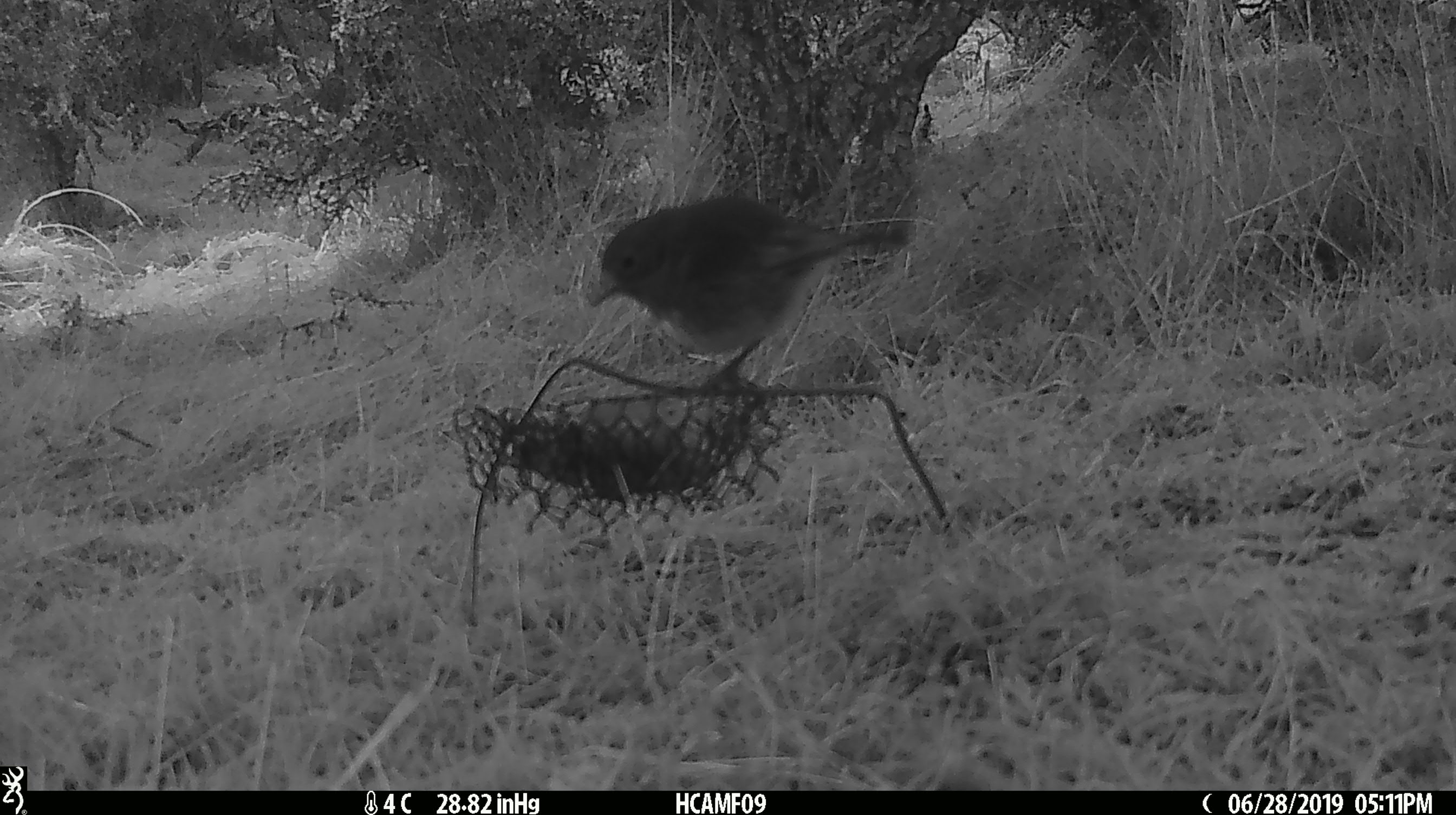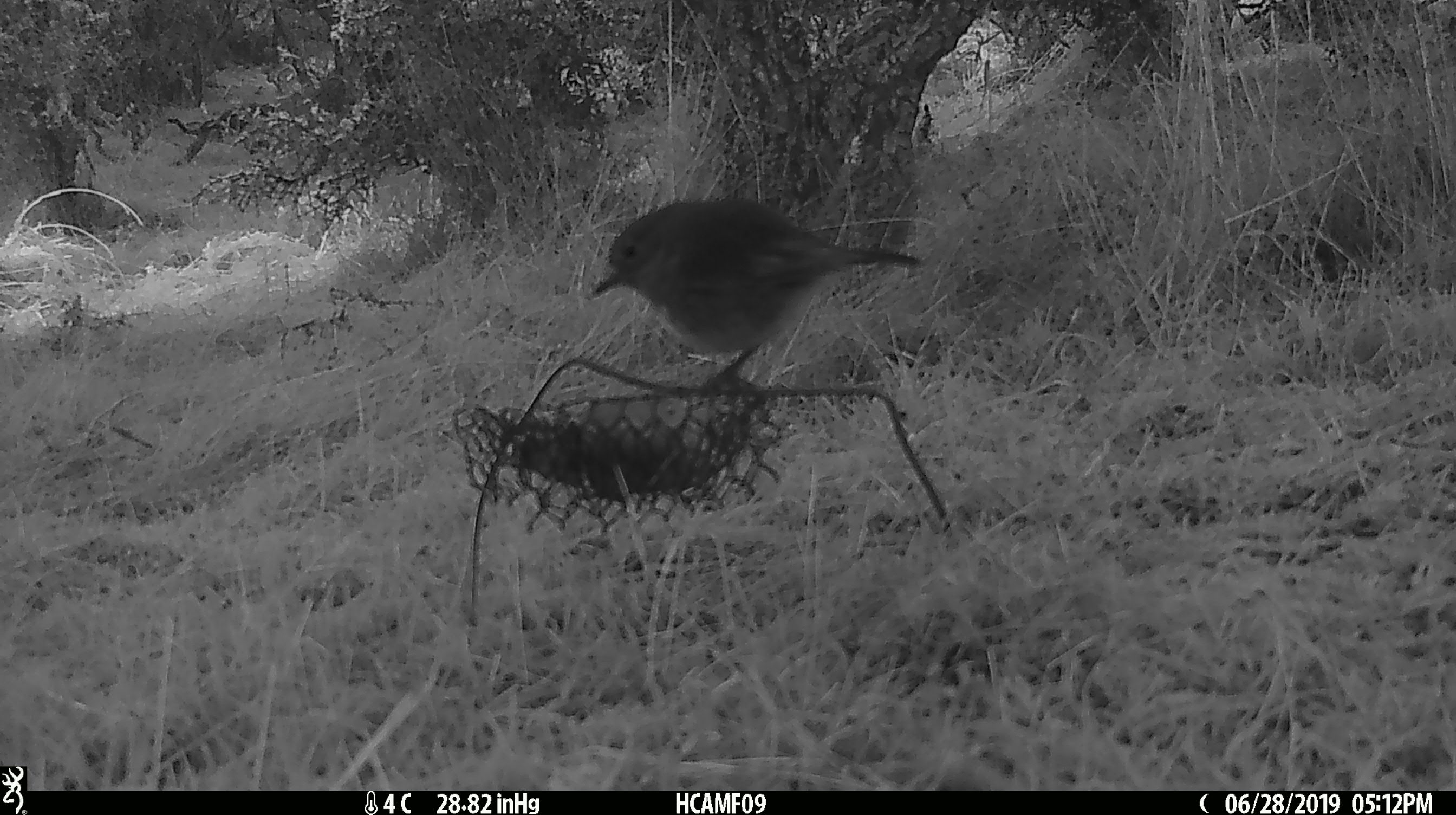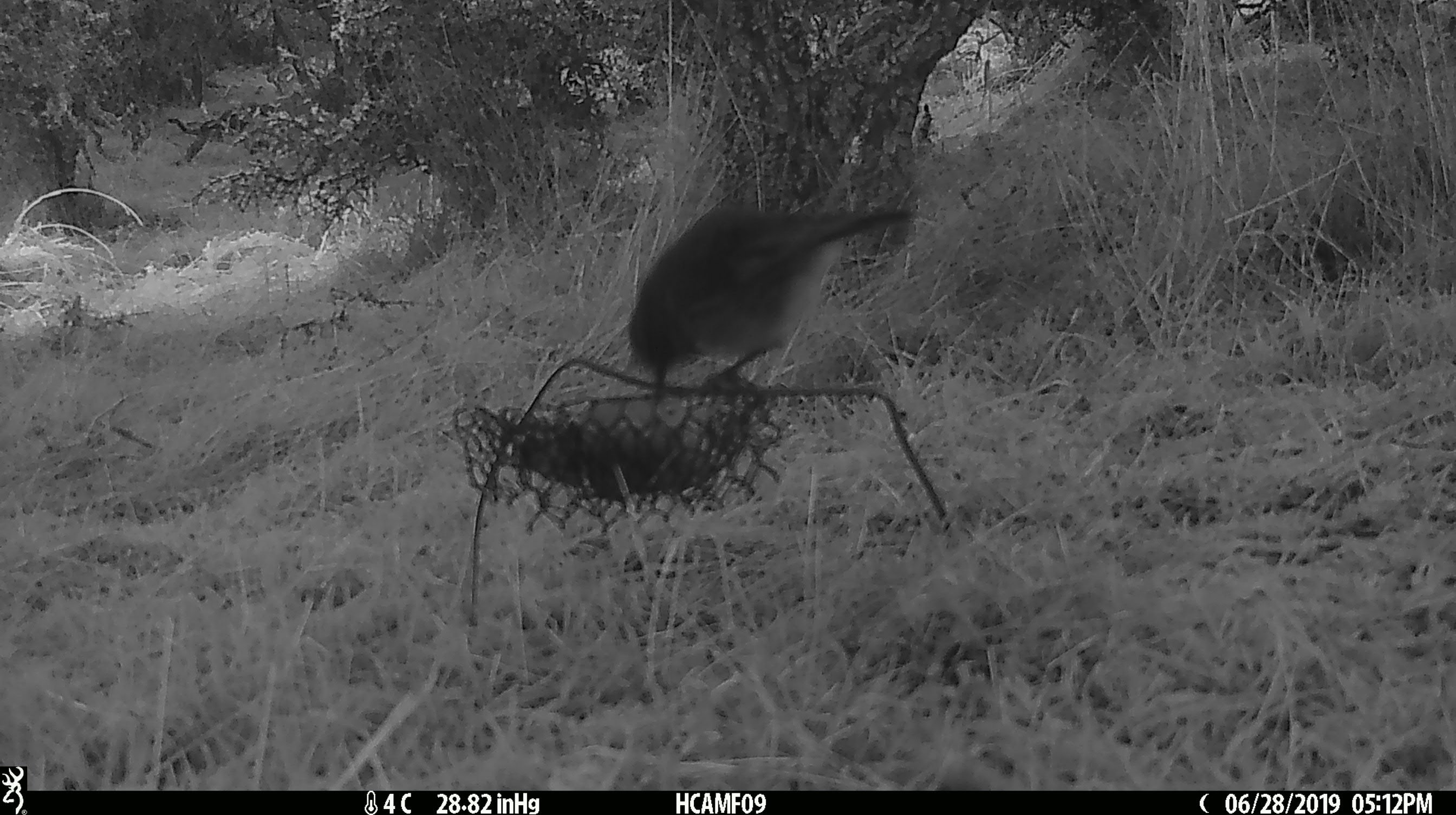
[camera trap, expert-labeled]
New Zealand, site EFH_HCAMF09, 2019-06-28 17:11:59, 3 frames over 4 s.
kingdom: Animalia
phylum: Chordata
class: Aves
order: Passeriformes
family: Petroicidae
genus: Petroica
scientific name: Petroica australis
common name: new zealand robin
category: robin